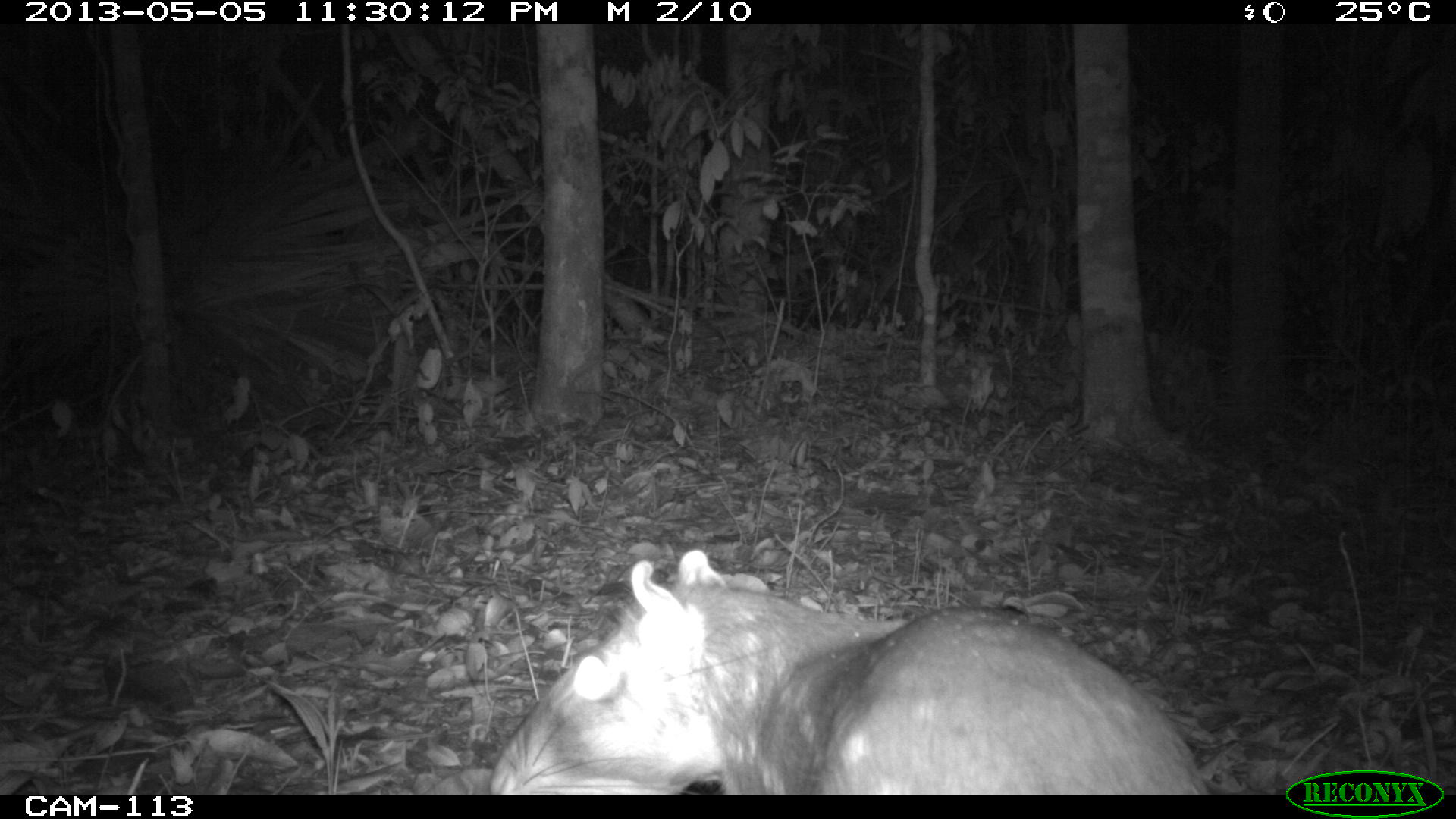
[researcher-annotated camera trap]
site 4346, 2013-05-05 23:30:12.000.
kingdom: Animalia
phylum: Chordata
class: Mammalia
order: Rodentia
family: Cuniculidae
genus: Cuniculus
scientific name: Cuniculus paca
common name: lowland paca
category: agouti paca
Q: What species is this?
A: Agouti paca (lowland paca) (Cuniculus paca).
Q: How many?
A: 1.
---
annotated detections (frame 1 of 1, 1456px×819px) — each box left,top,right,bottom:
agouti paca: 485,546,1208,794